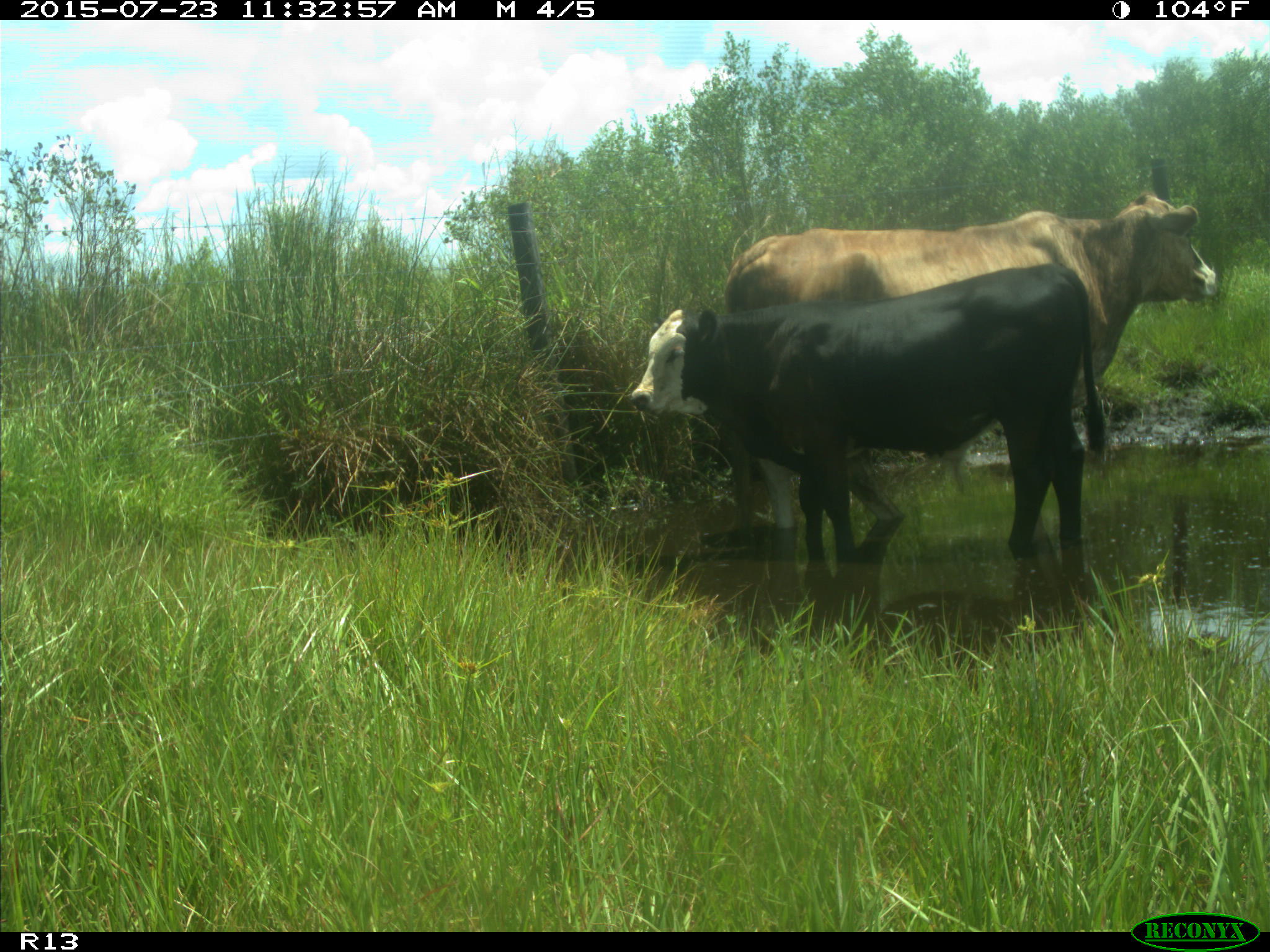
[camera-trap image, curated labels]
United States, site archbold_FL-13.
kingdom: Animalia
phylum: Chordata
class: Mammalia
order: Artiodactyla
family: Bovidae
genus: Bos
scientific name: Bos taurus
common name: domestic cow